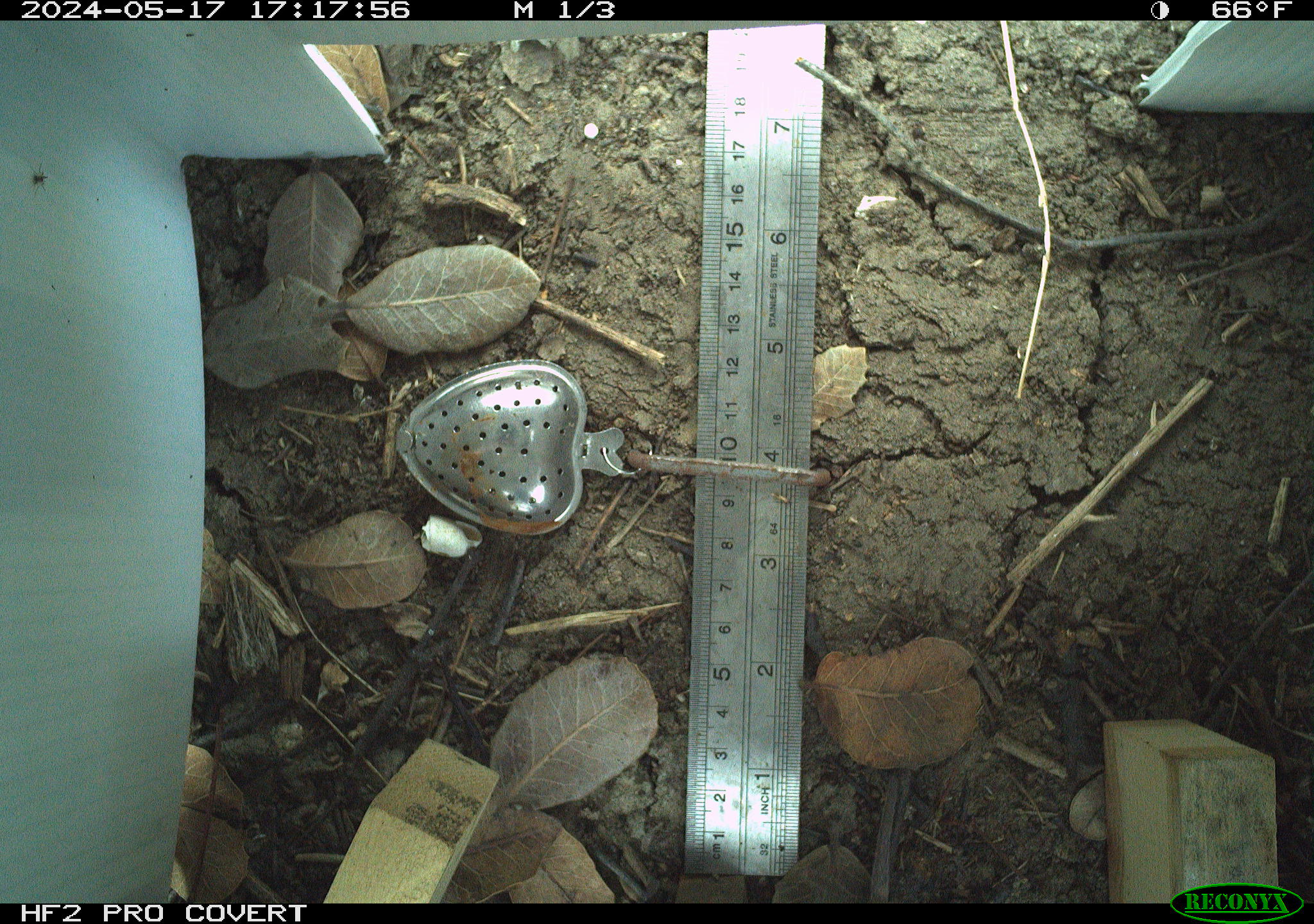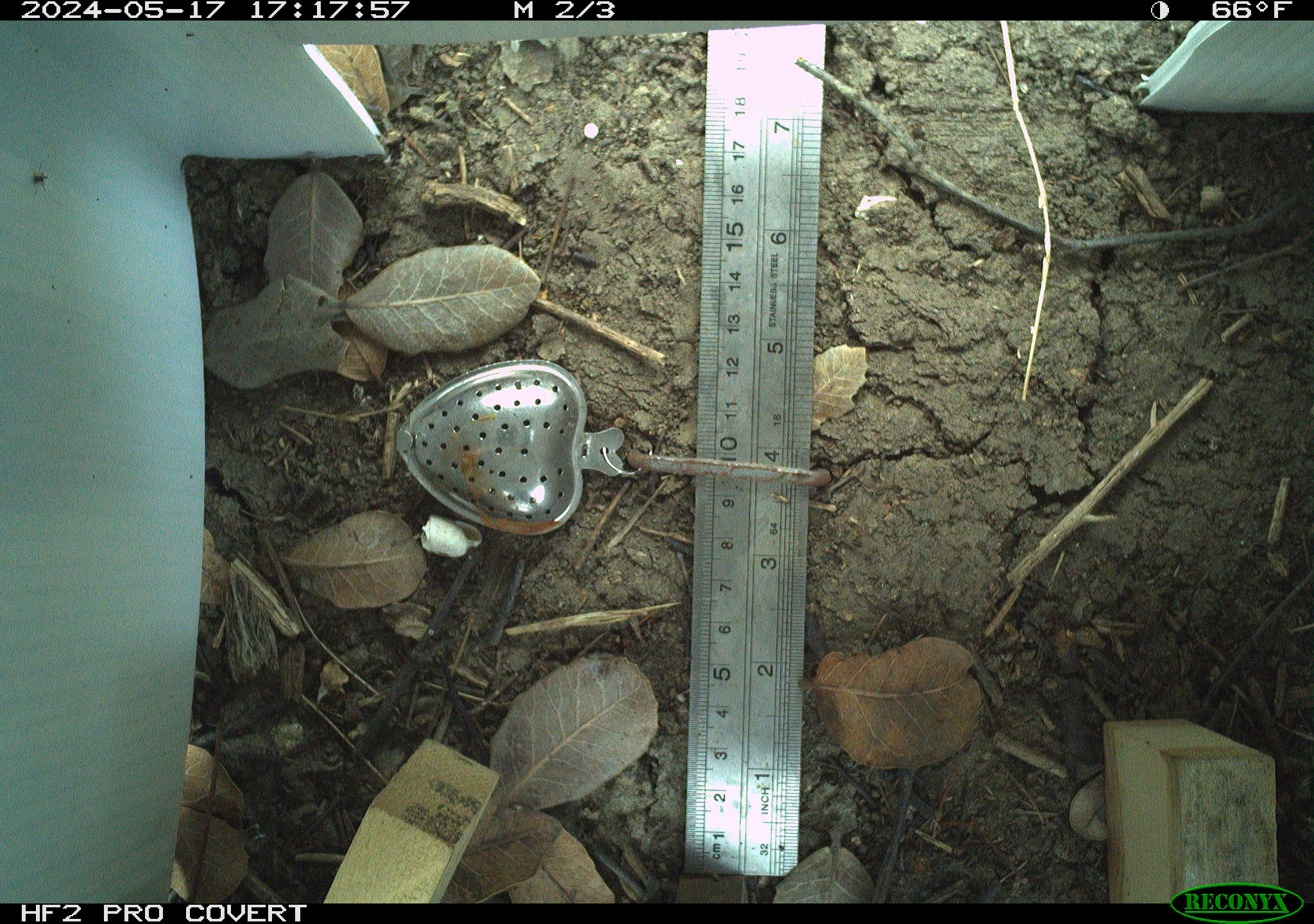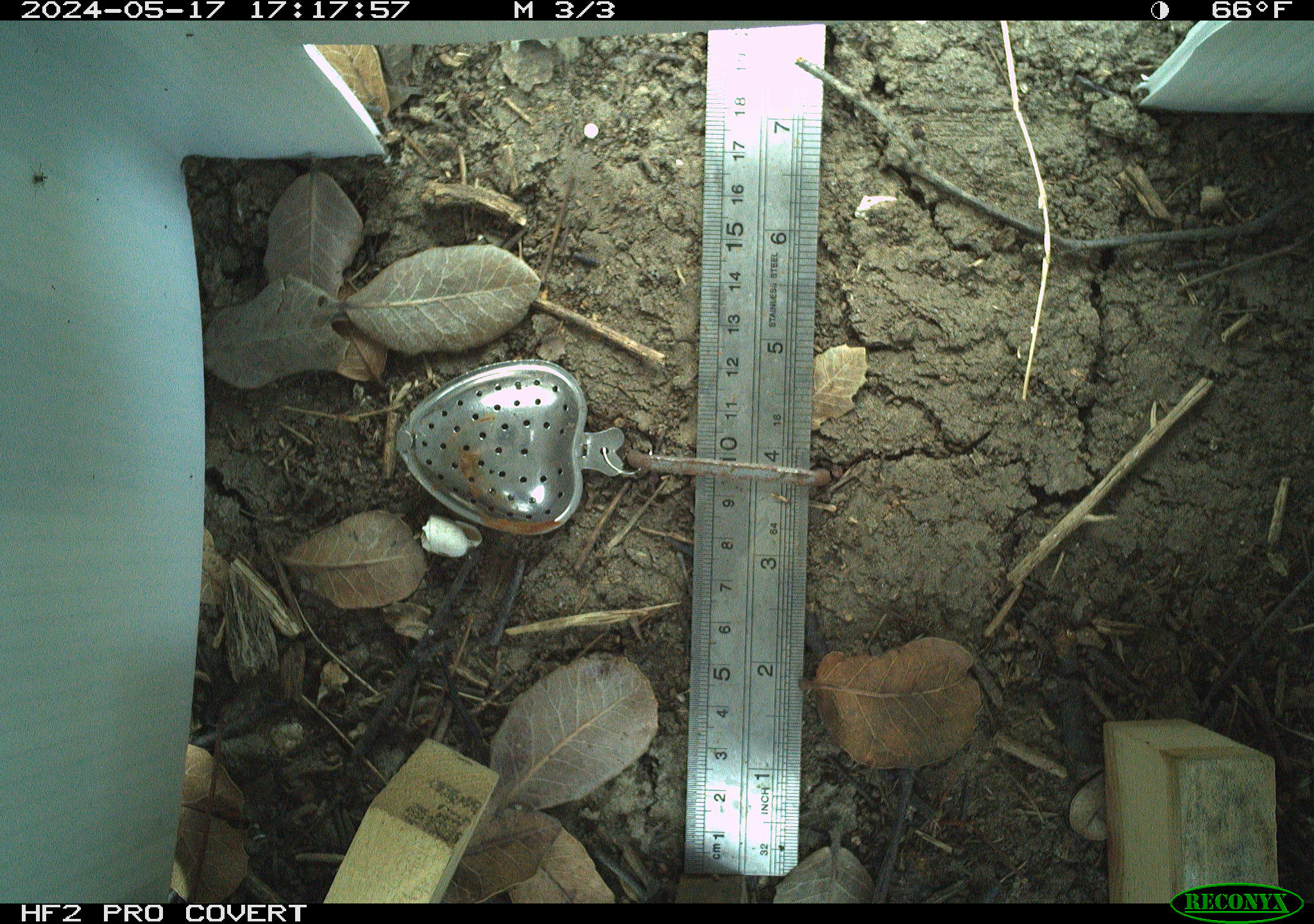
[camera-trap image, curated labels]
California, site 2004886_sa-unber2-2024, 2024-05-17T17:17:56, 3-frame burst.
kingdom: Animalia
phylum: Chordata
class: Reptilia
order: Squamata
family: Phrynosomatidae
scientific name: Phrynosomatidae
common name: phrynosomatid lizards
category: phrynosomatidae family